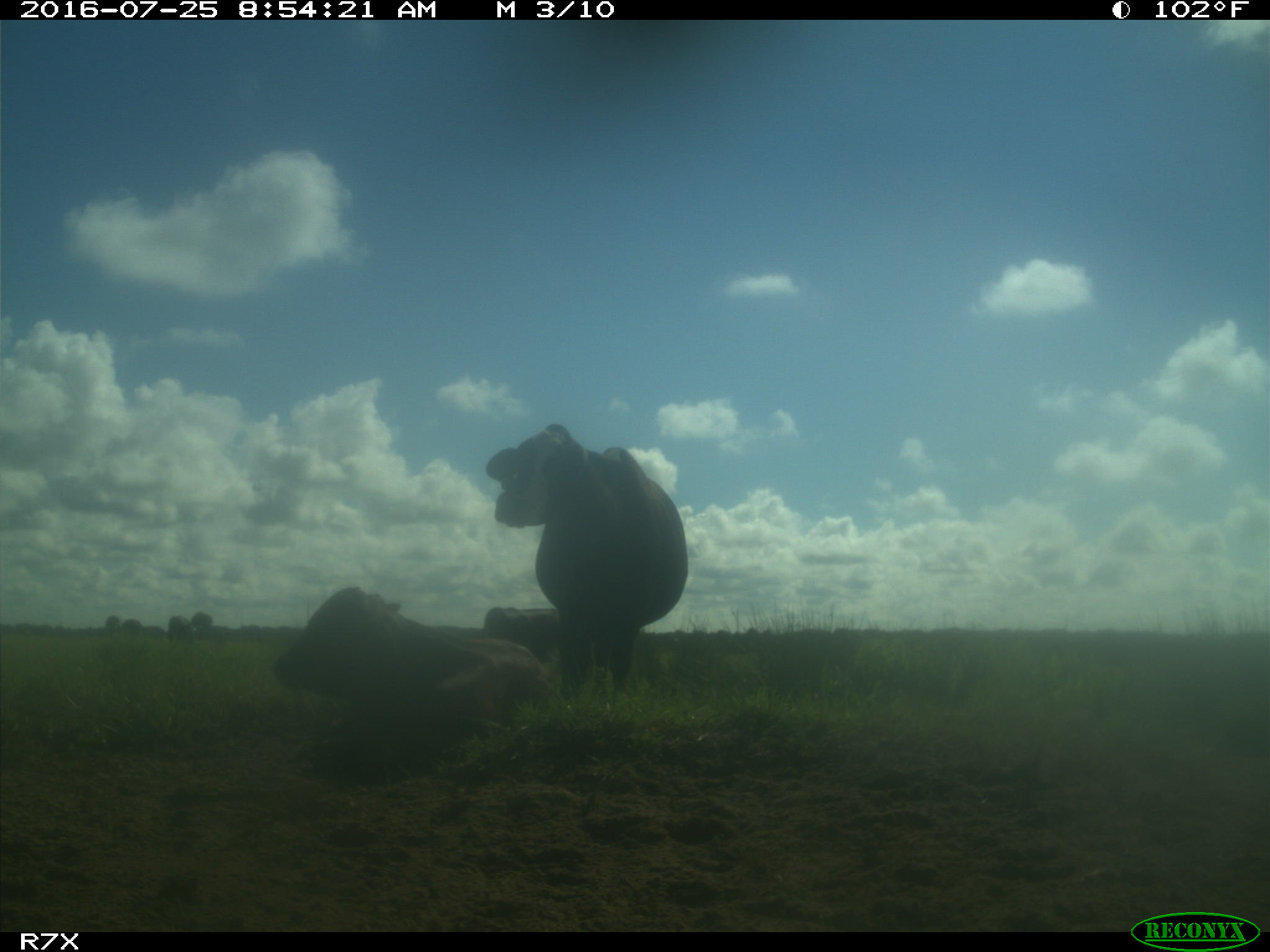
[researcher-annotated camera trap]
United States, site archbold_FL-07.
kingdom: Animalia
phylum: Chordata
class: Mammalia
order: Artiodactyla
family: Bovidae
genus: Bos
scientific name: Bos taurus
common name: domestic cow